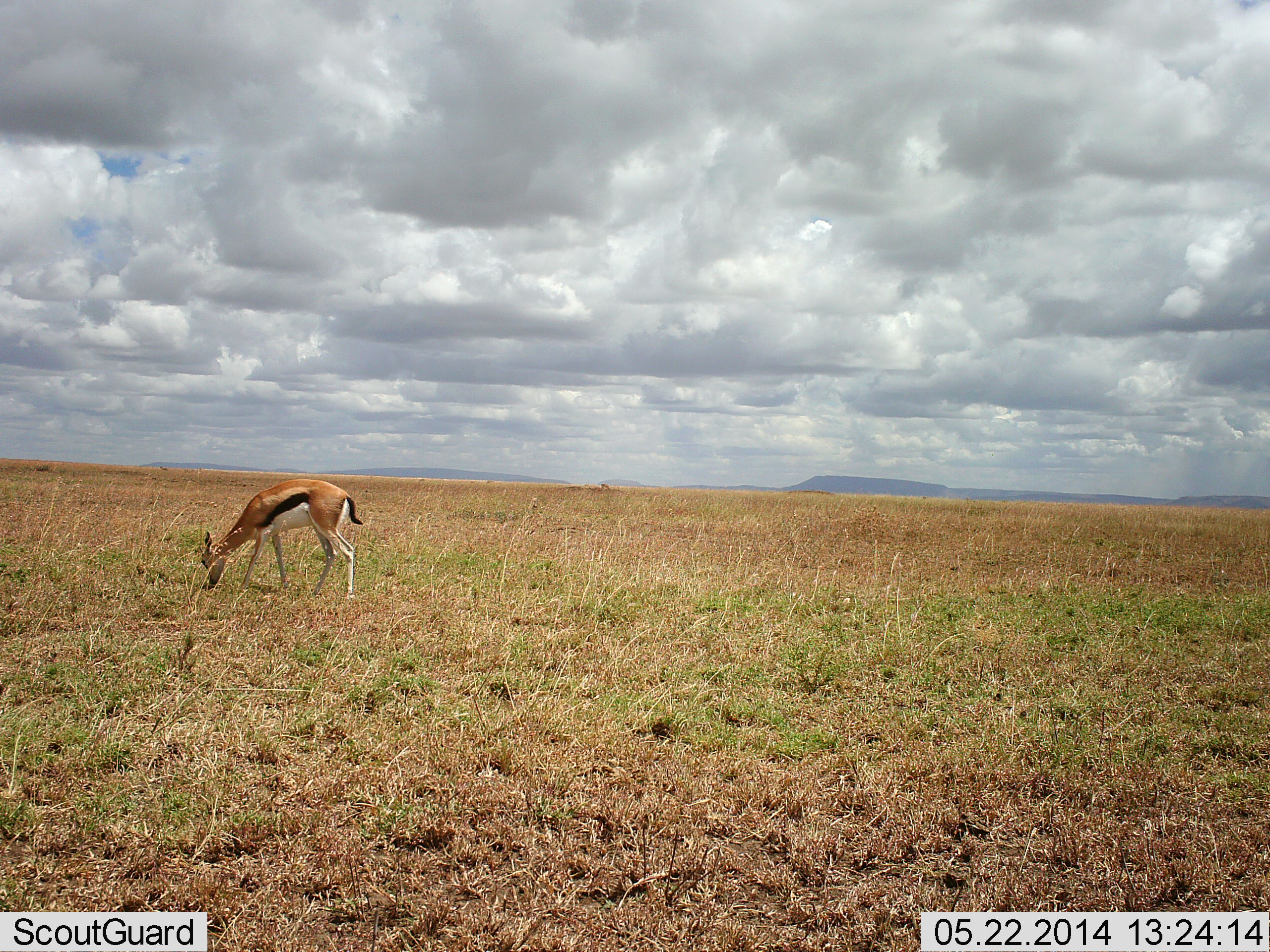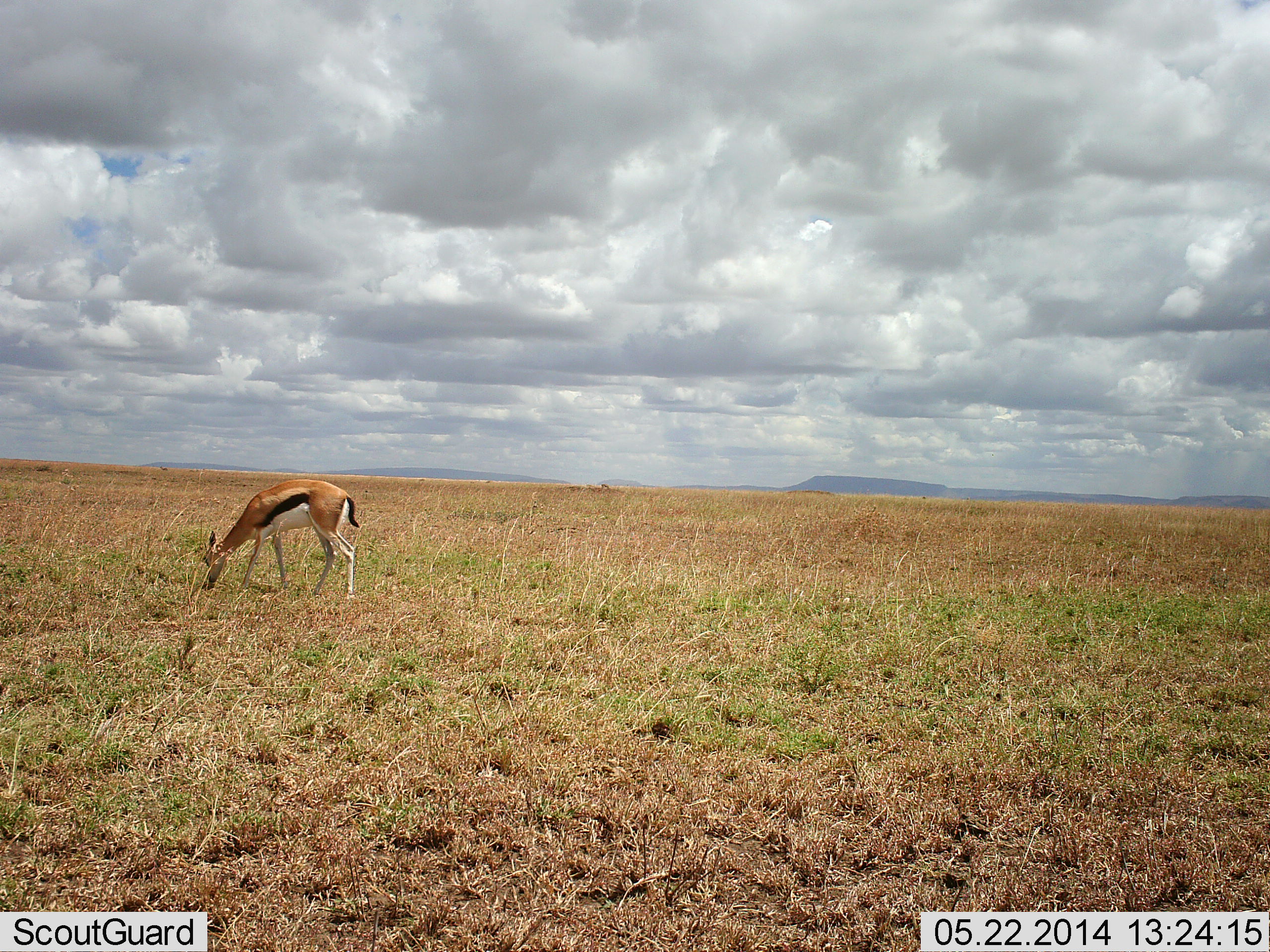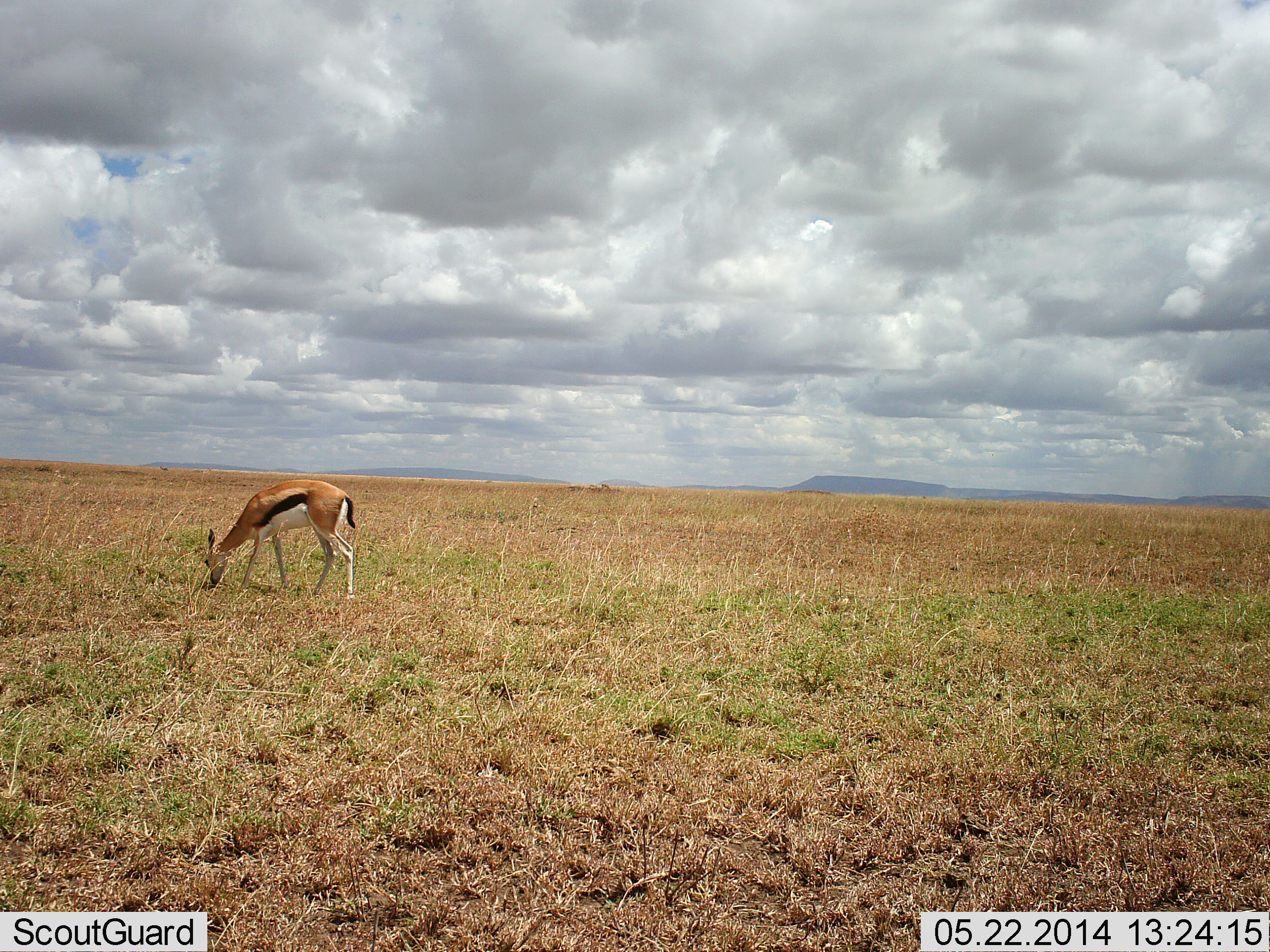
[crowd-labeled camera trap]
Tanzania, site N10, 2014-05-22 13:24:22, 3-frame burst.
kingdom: Animalia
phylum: Chordata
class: Mammalia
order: Artiodactyla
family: Bovidae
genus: Eudorcas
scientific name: Eudorcas thomsonii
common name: thomson's gazelle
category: gazellethomsons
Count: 1.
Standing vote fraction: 10%.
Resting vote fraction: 0%.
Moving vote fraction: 0%.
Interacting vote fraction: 0%.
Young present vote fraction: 0%.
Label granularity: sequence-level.